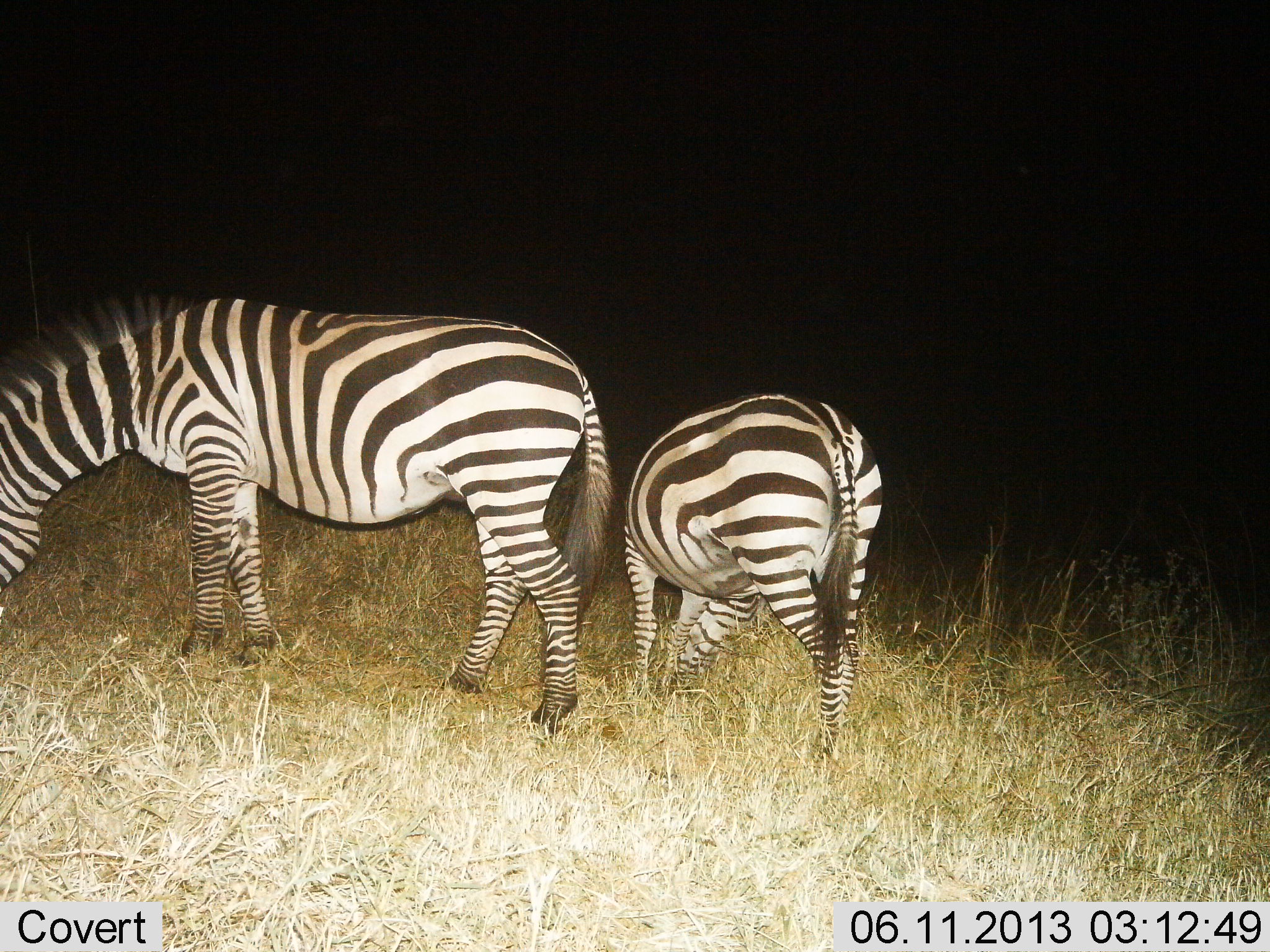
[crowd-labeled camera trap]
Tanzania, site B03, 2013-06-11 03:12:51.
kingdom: Animalia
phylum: Chordata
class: Mammalia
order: Perissodactyla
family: Equidae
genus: Equus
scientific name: Equus quagga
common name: plains zebra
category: zebra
Zebra (plains zebra) (Equus quagga), count 2. Behavior (volunteer vote fractions): standing 31%, resting 0%, moving 8%, interacting 0%. Young present (vote fraction): 0%. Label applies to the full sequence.